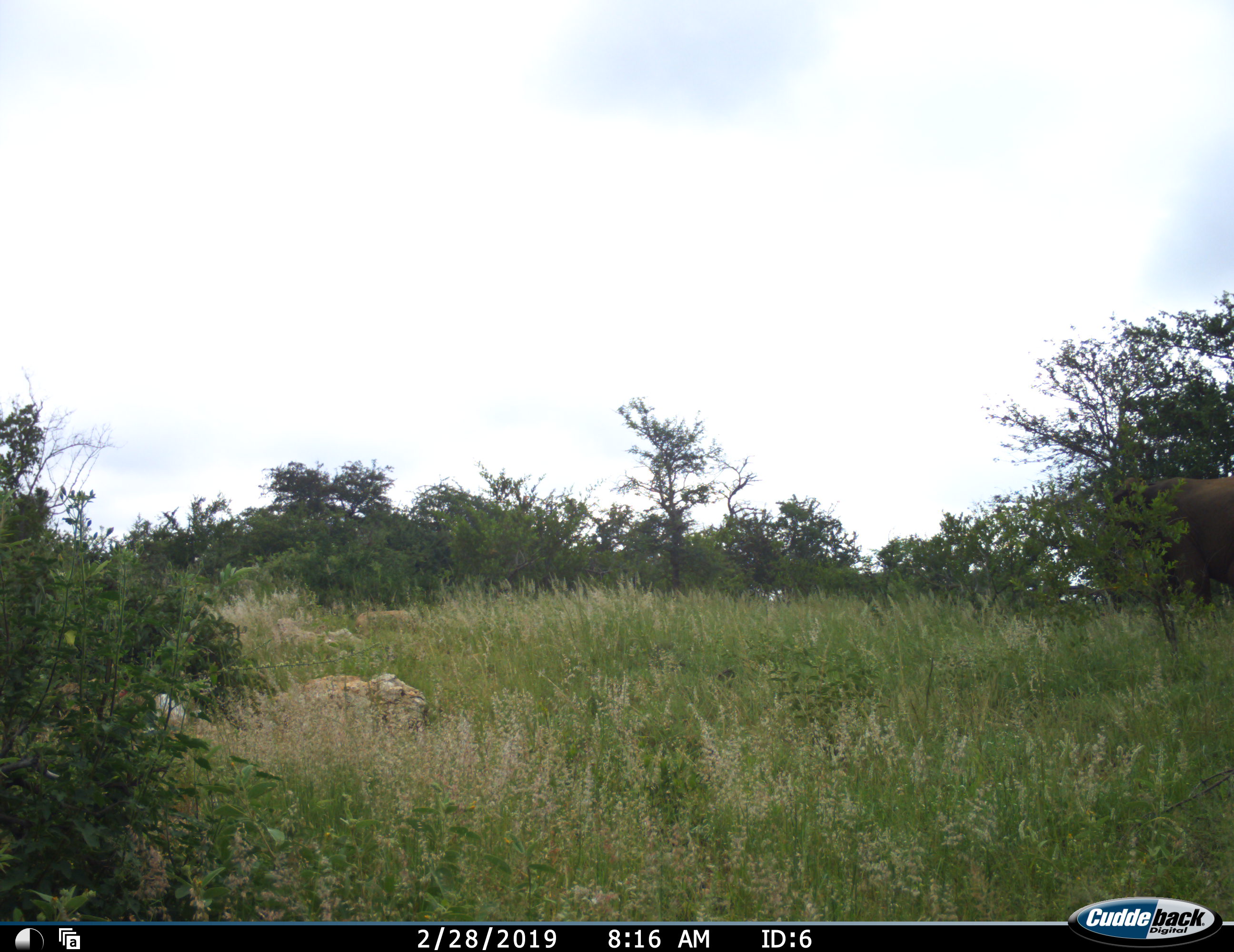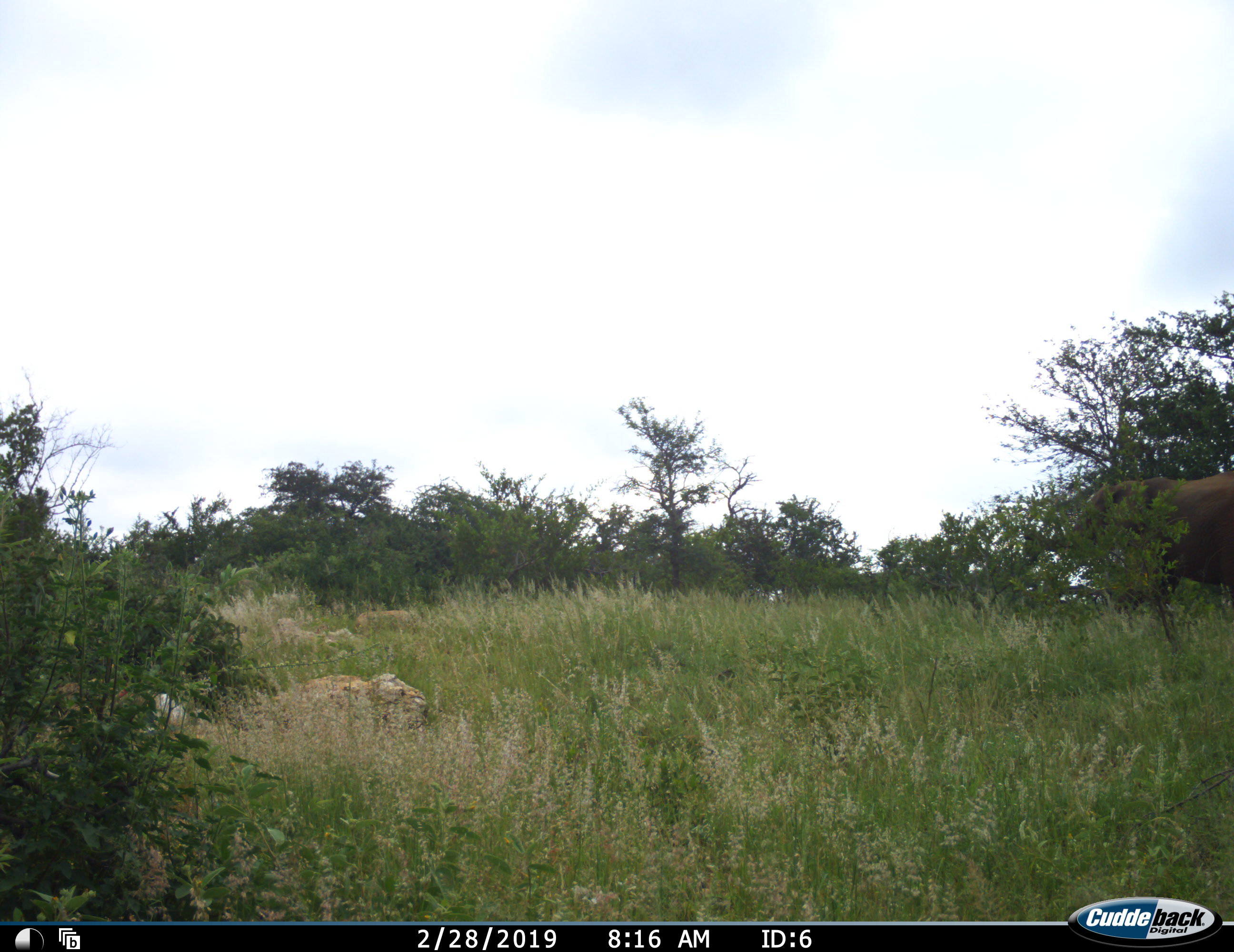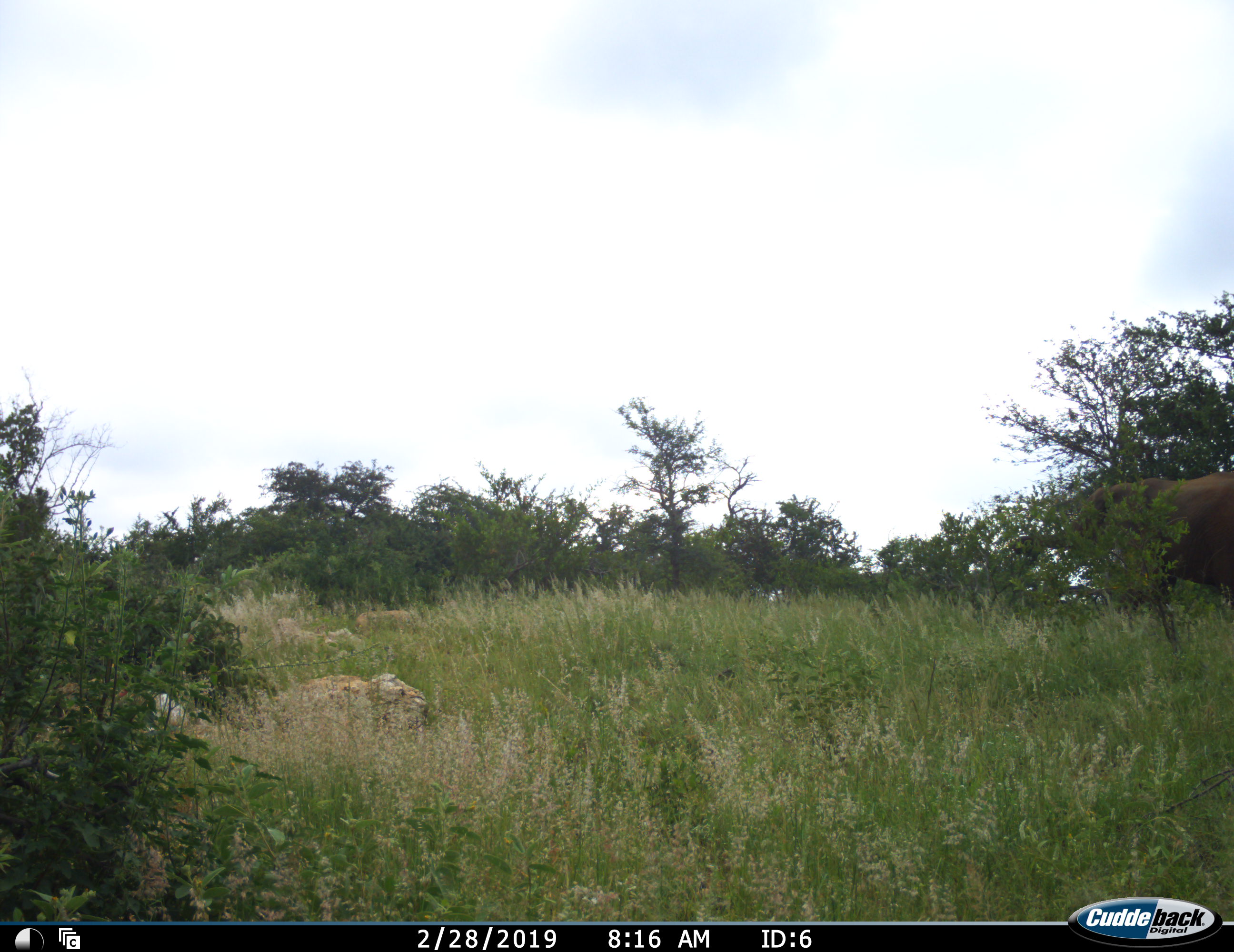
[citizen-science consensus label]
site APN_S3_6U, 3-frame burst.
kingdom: Animalia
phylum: Chordata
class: Mammalia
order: Proboscidea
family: Elephantidae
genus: Loxodonta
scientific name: Loxodonta africana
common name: african bush elephant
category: elephant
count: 1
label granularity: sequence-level